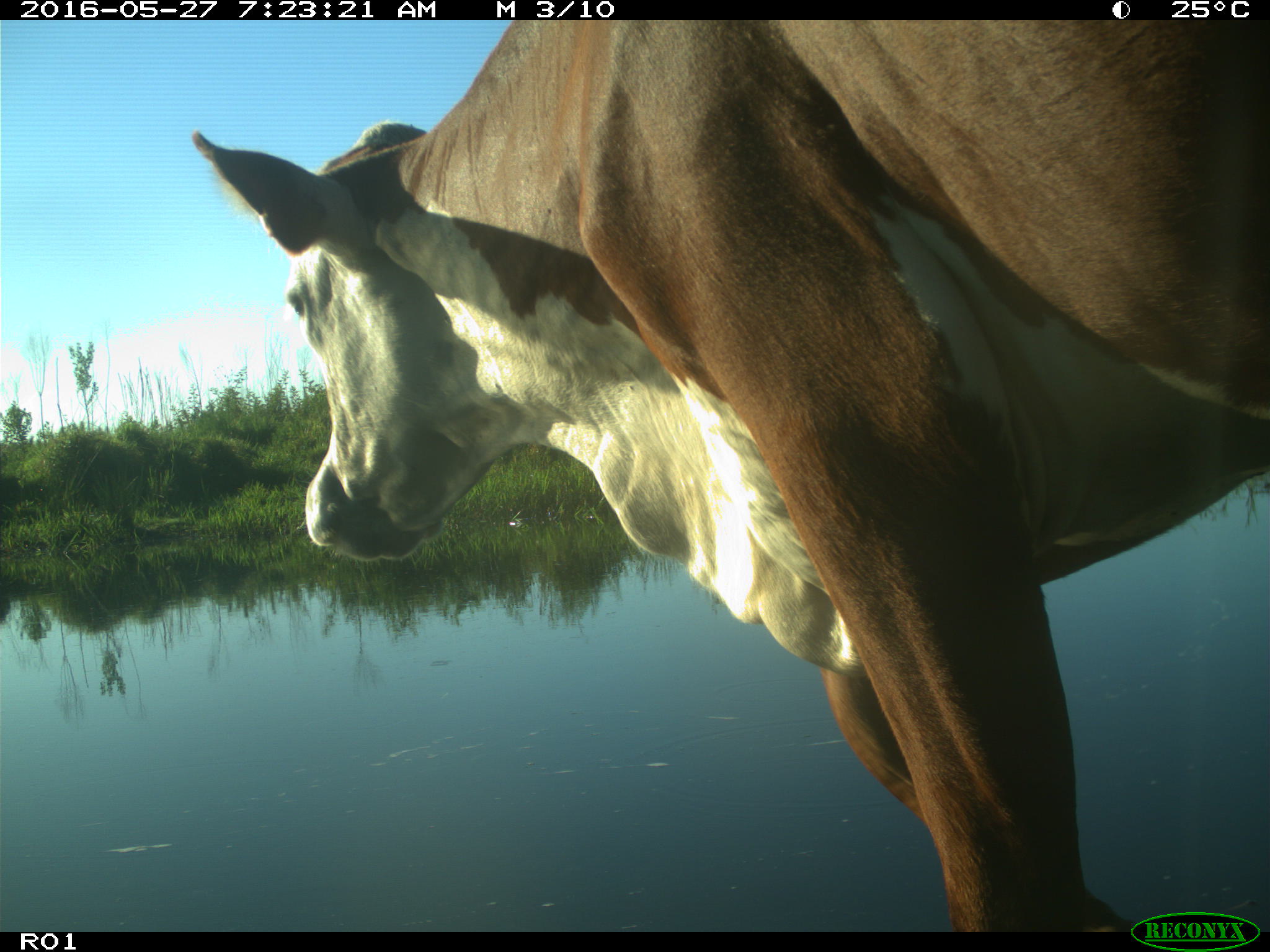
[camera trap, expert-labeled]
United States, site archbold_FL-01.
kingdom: Animalia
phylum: Chordata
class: Mammalia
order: Artiodactyla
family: Bovidae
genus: Bos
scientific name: Bos taurus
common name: domestic cow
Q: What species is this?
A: Bos taurus (domestic cow).